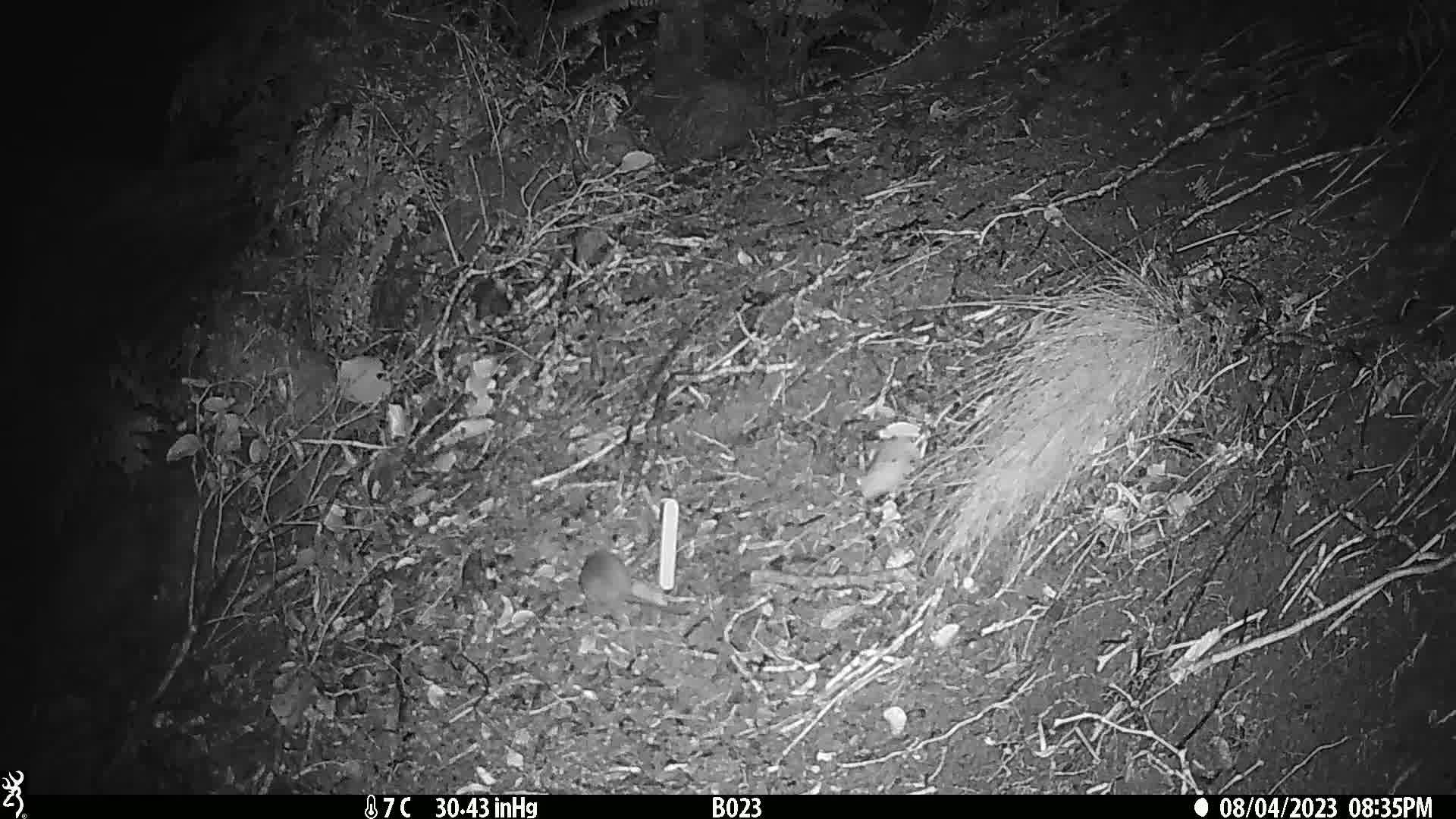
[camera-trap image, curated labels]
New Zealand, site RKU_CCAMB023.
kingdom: Animalia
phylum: Chordata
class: Mammalia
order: Rodentia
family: Muridae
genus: Rattus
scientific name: Rattus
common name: rat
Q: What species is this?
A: Rat (Rattus).